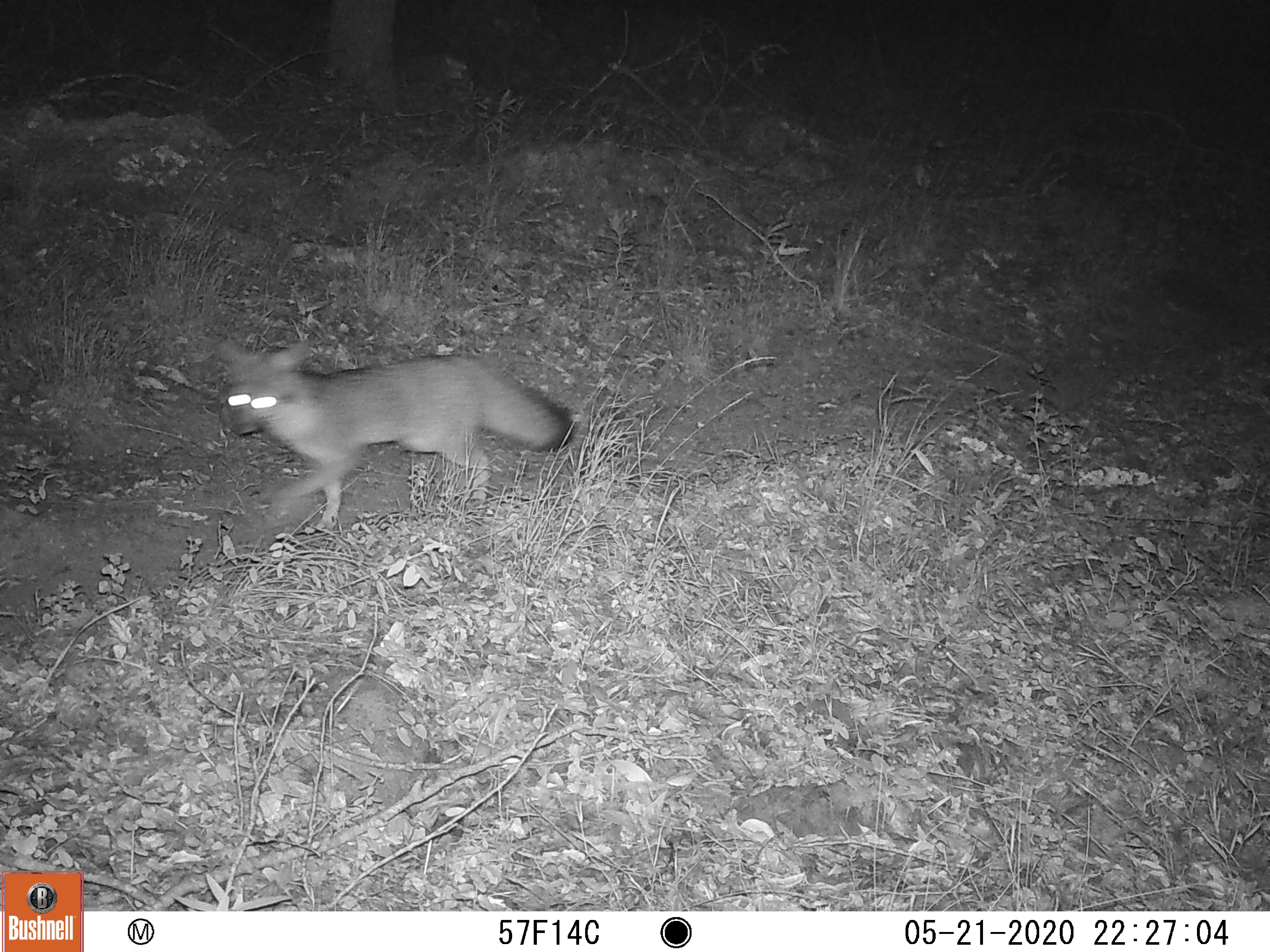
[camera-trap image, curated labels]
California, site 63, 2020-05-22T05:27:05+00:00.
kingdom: Animalia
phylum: Chordata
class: Mammalia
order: Carnivora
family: Canidae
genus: Urocyon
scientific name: Urocyon cinereoargenteus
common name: gray fox